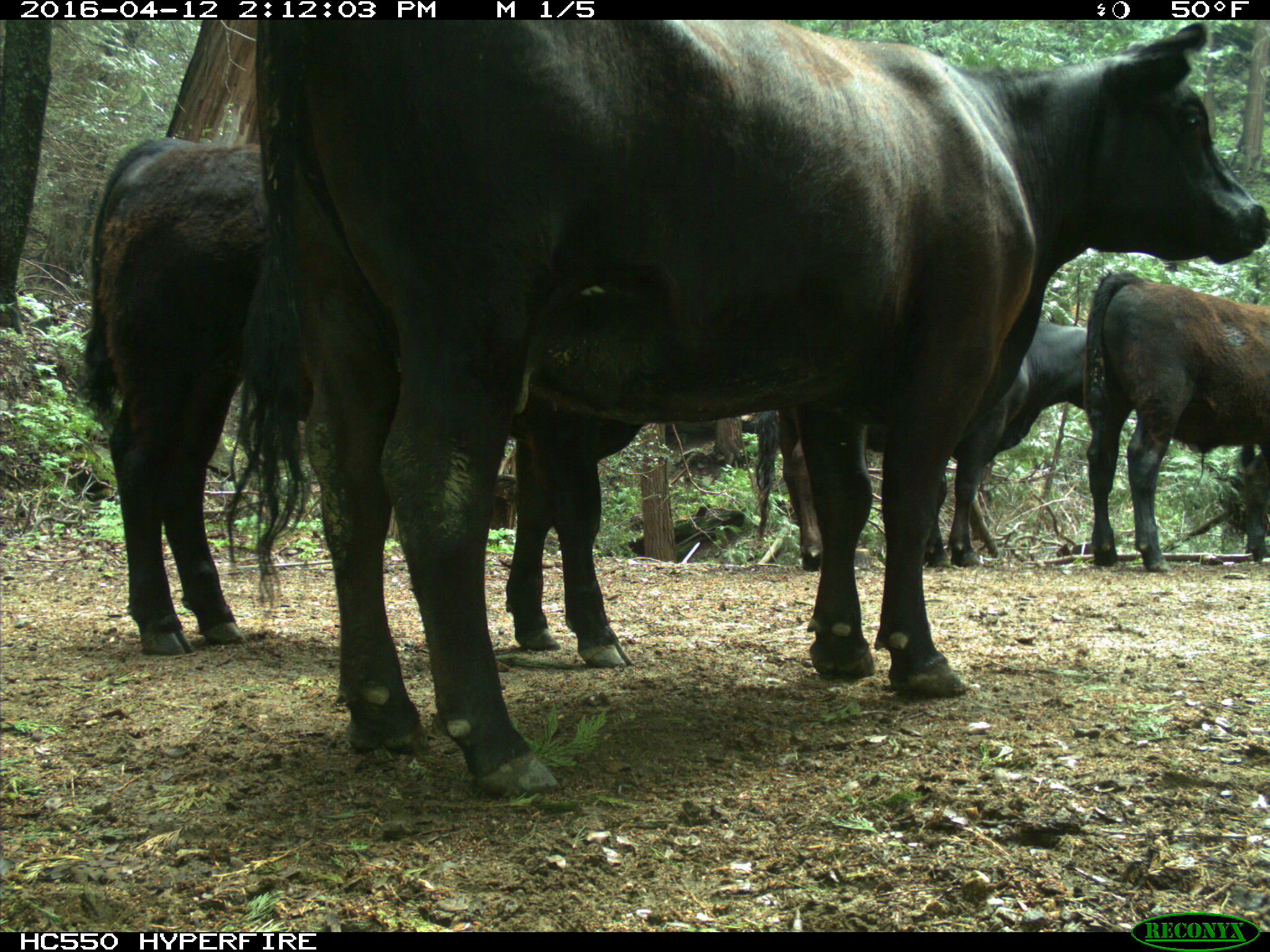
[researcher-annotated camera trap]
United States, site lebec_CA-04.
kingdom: Animalia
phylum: Chordata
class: Mammalia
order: Artiodactyla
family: Bovidae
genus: Bos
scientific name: Bos taurus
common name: domestic cow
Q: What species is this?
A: Bos taurus (domestic cow).